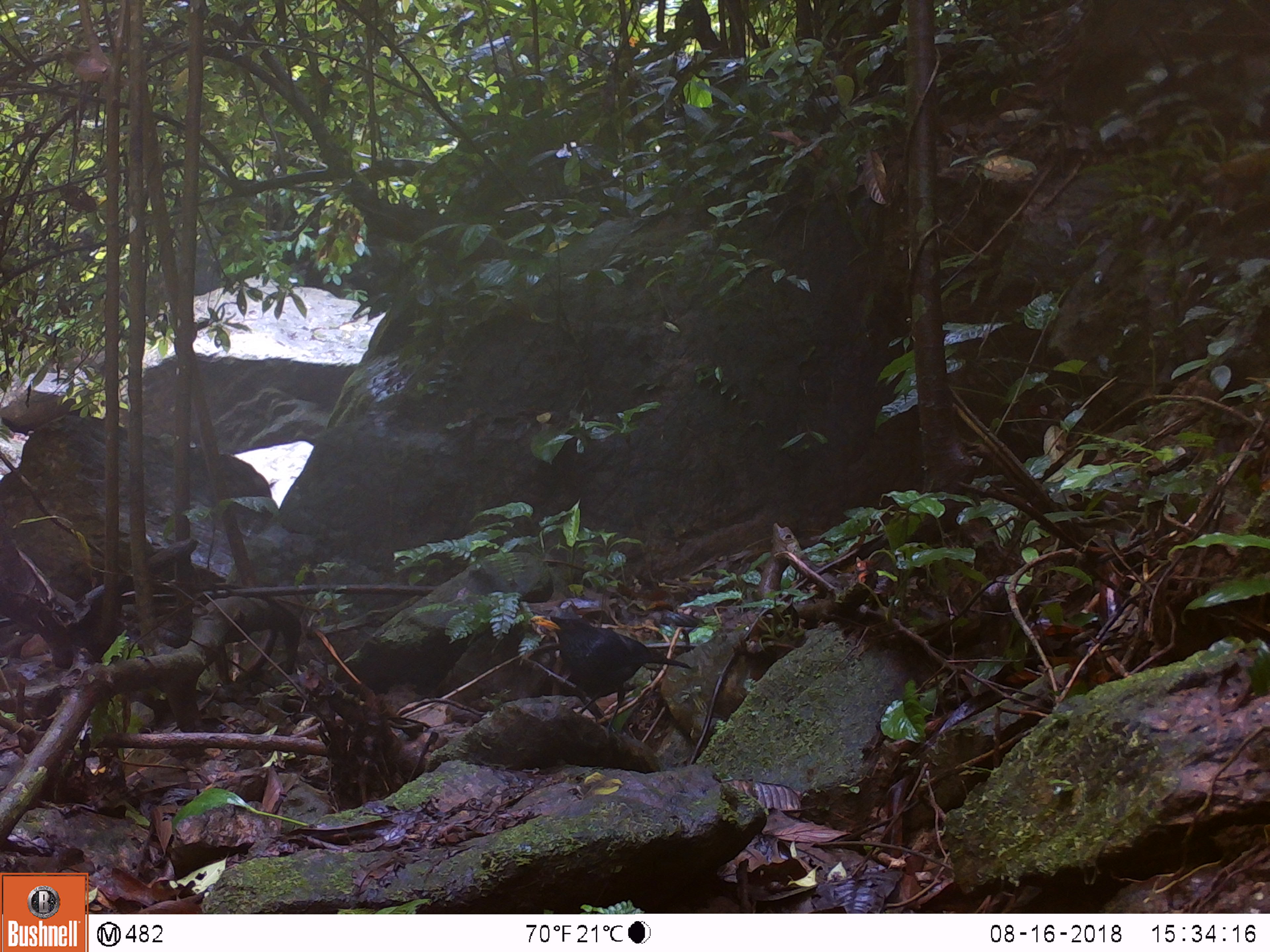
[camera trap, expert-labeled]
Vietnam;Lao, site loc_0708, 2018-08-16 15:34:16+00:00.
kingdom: Animalia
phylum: Chordata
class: Aves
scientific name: Aves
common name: bird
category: unidentified bird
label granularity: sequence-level